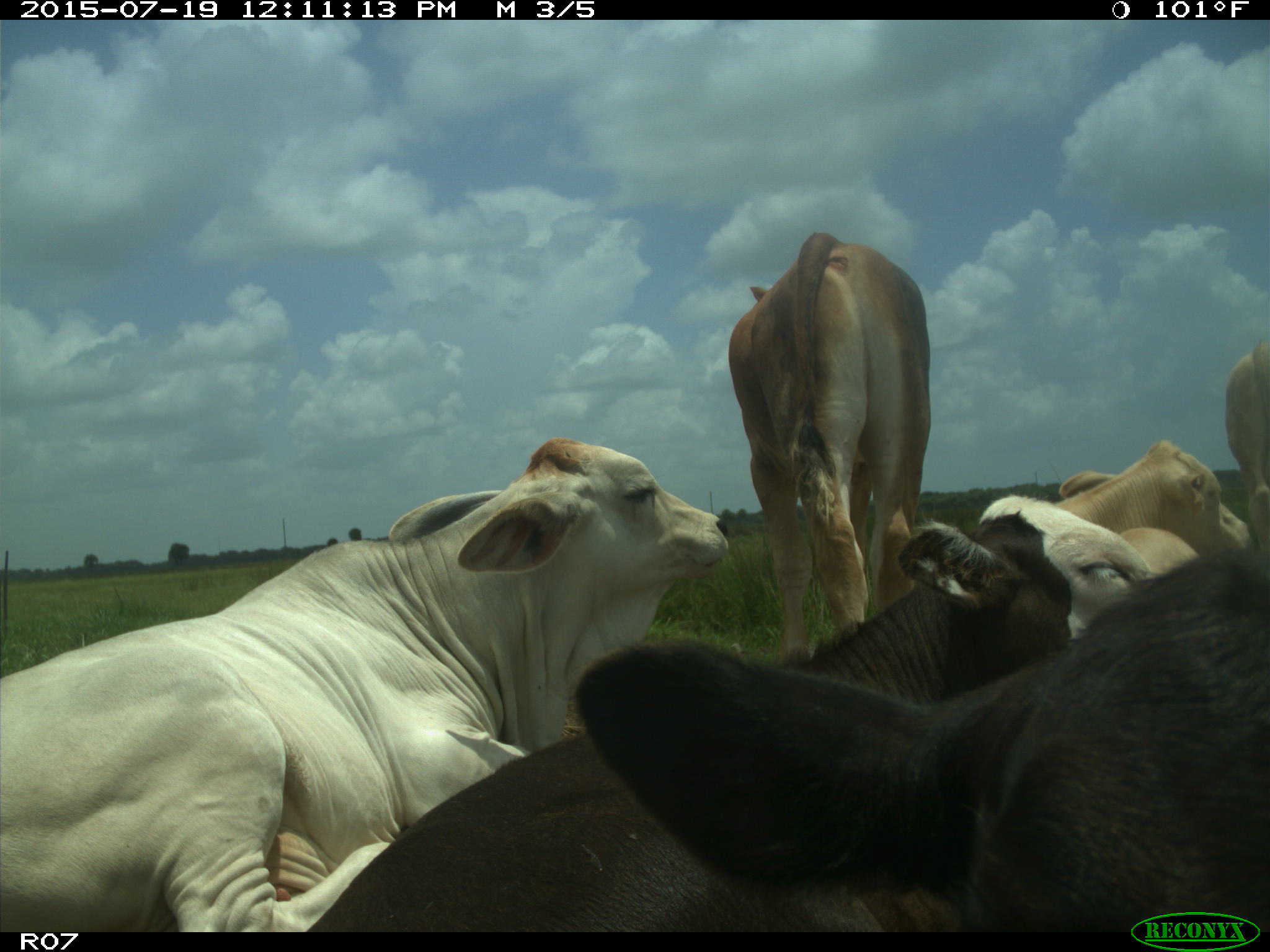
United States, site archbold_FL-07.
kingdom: Animalia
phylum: Chordata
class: Mammalia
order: Artiodactyla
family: Bovidae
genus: Bos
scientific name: Bos taurus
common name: domestic cow